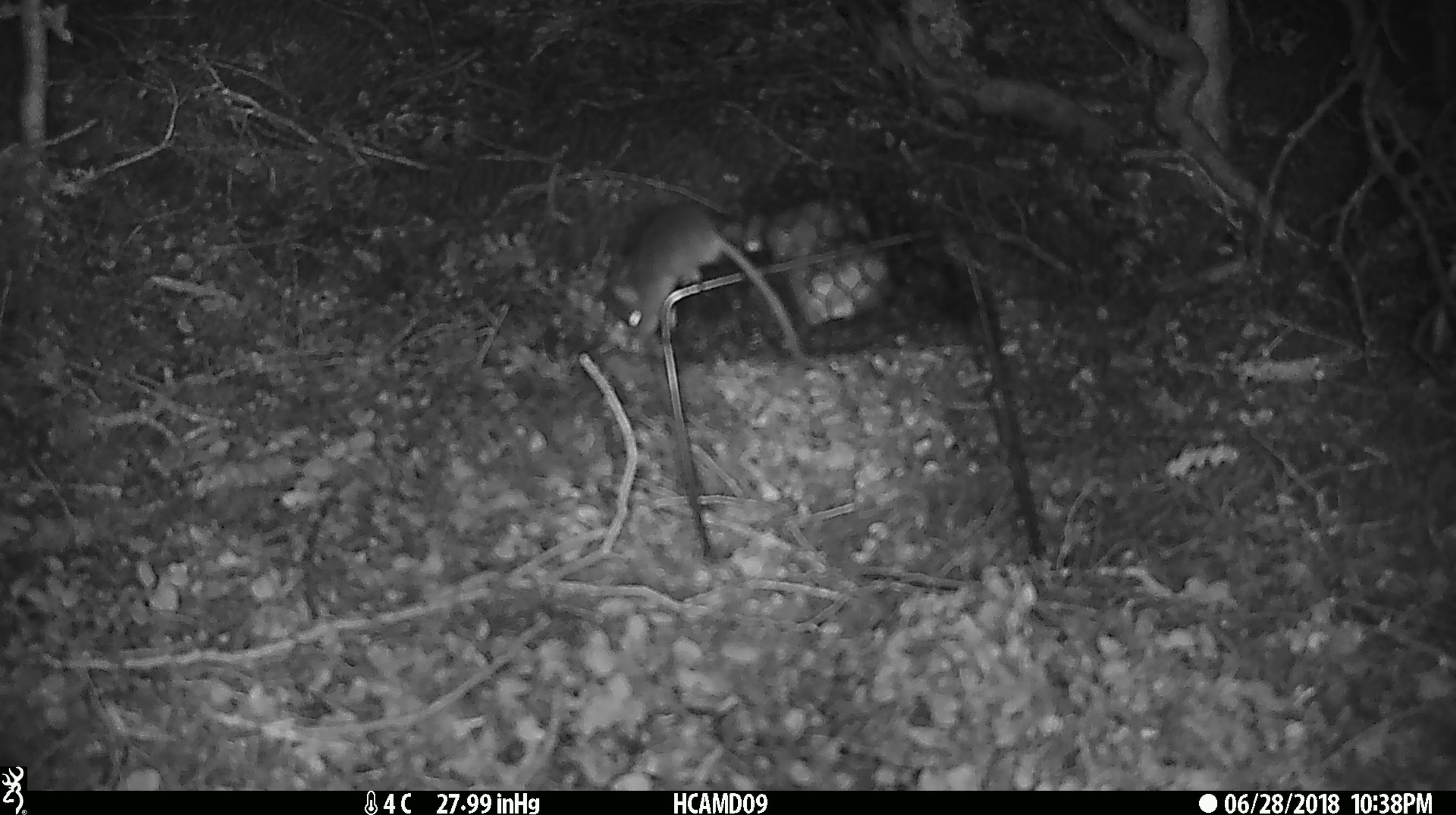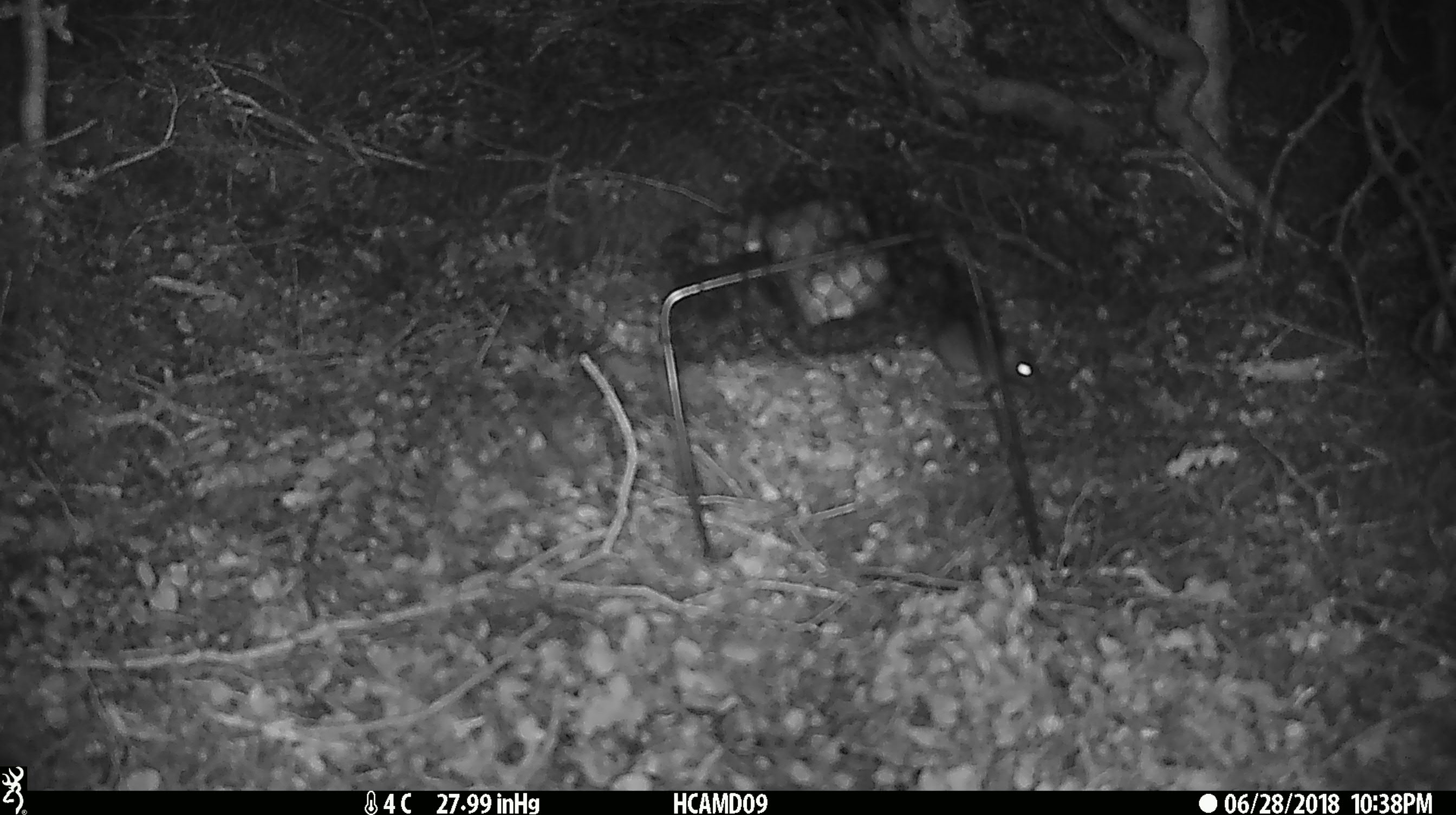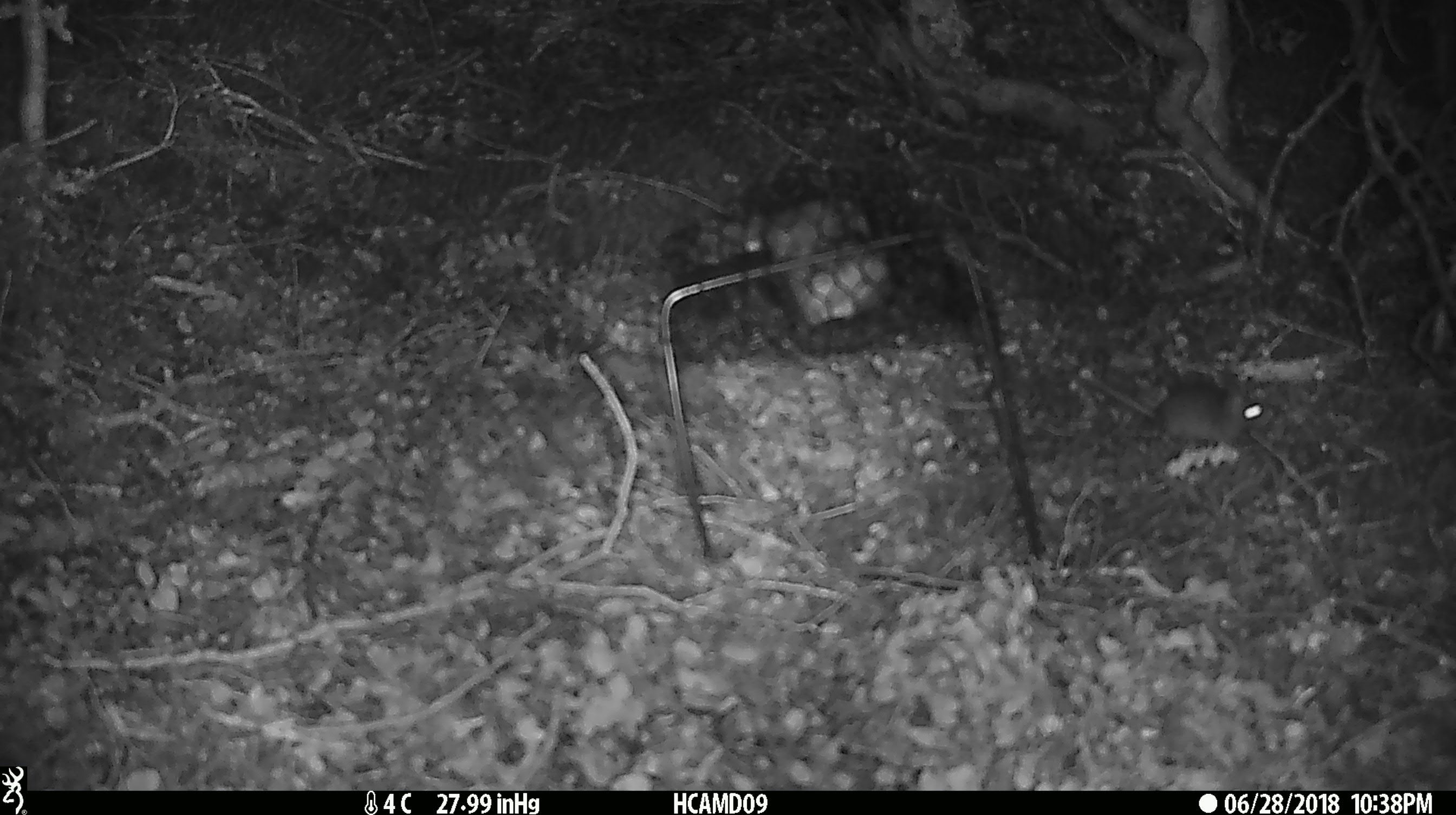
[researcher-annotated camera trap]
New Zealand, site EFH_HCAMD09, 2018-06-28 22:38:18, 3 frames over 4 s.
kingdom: Animalia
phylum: Chordata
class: Mammalia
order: Rodentia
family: Muridae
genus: Mus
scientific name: Mus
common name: mouse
Mouse (Mus).